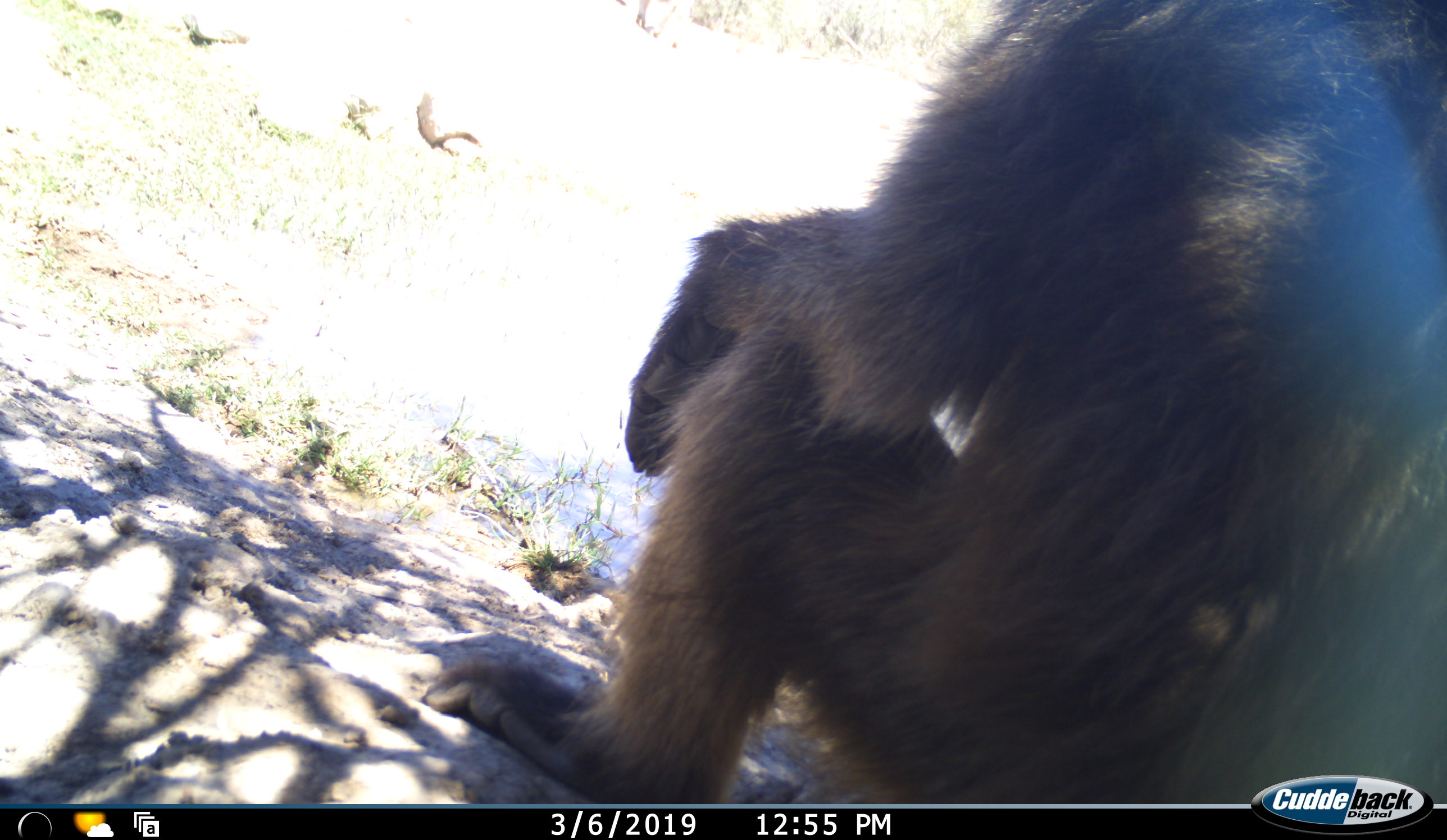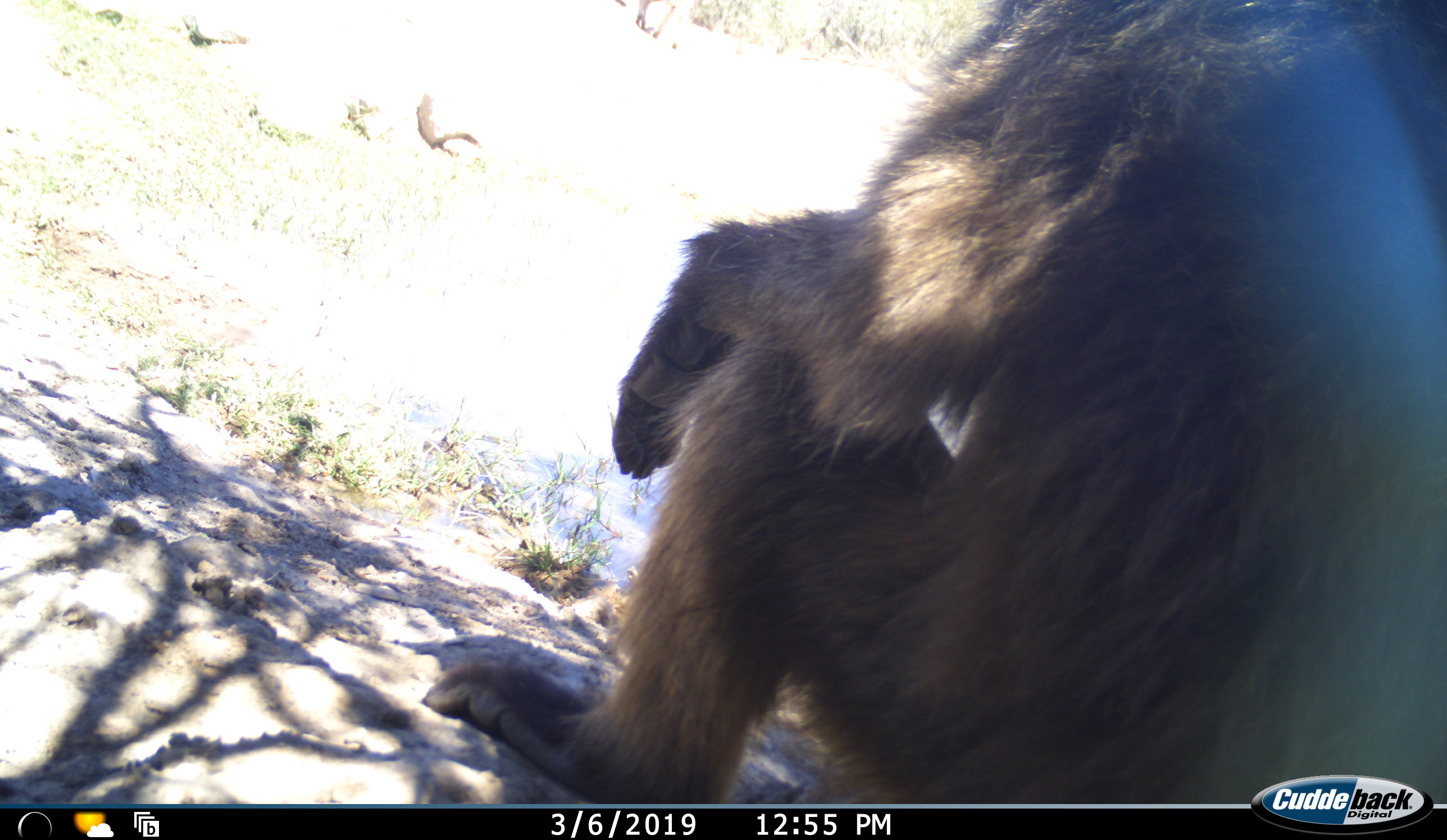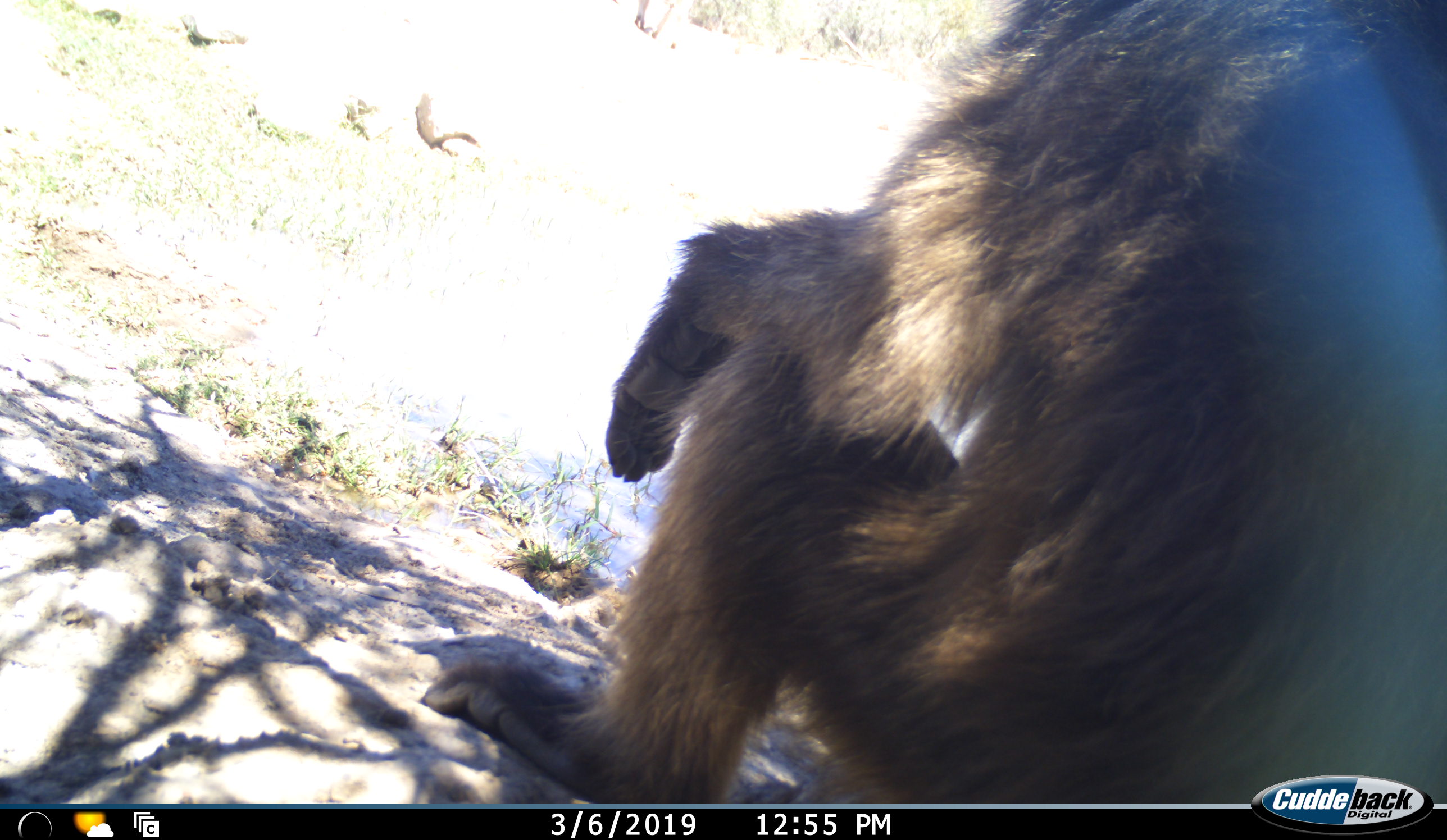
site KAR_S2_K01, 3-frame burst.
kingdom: Animalia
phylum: Chordata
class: Mammalia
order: Primates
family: Cercopithecidae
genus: Papio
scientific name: Papio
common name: baboon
Baboon (Papio), count 1. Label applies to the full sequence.